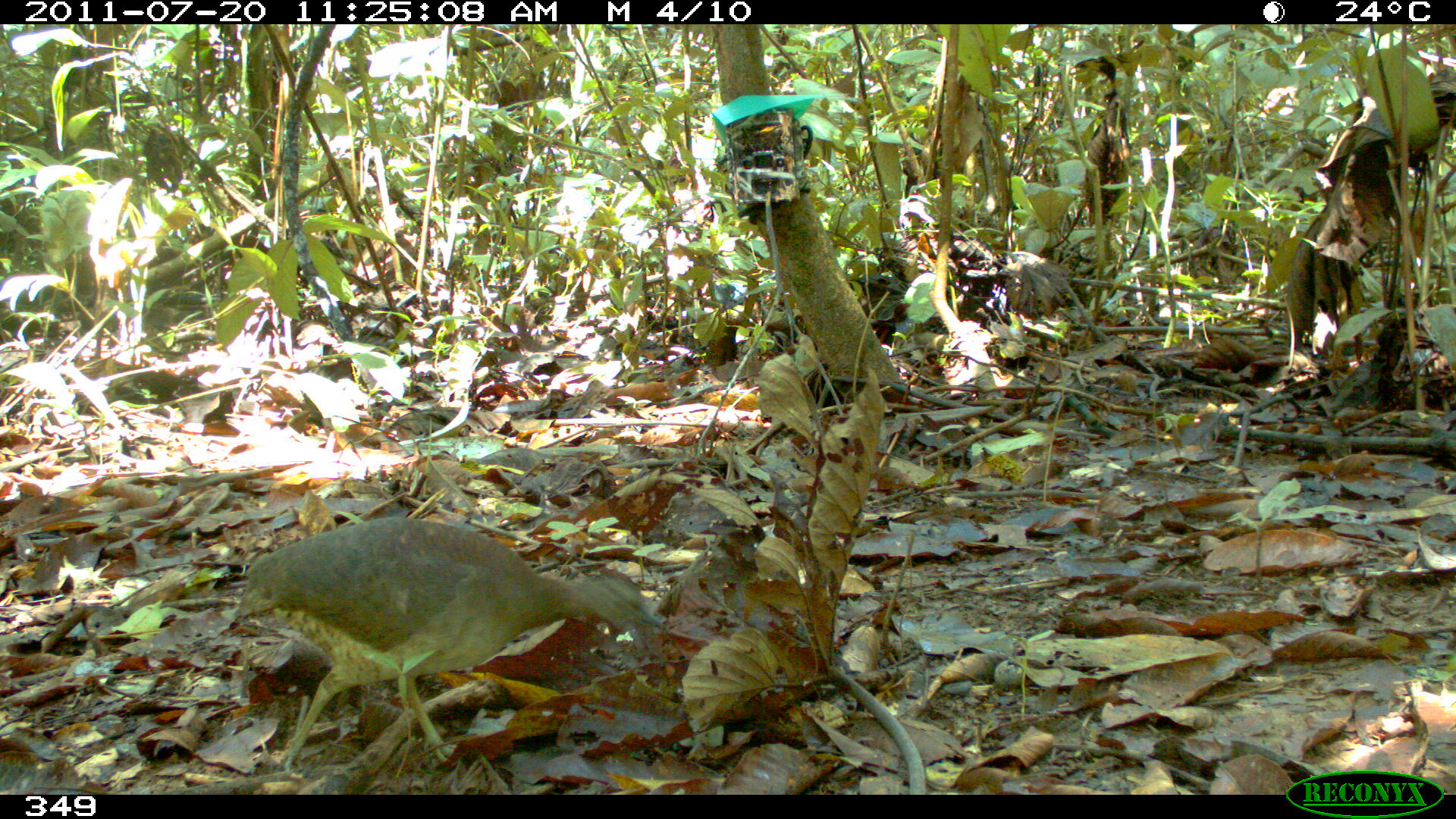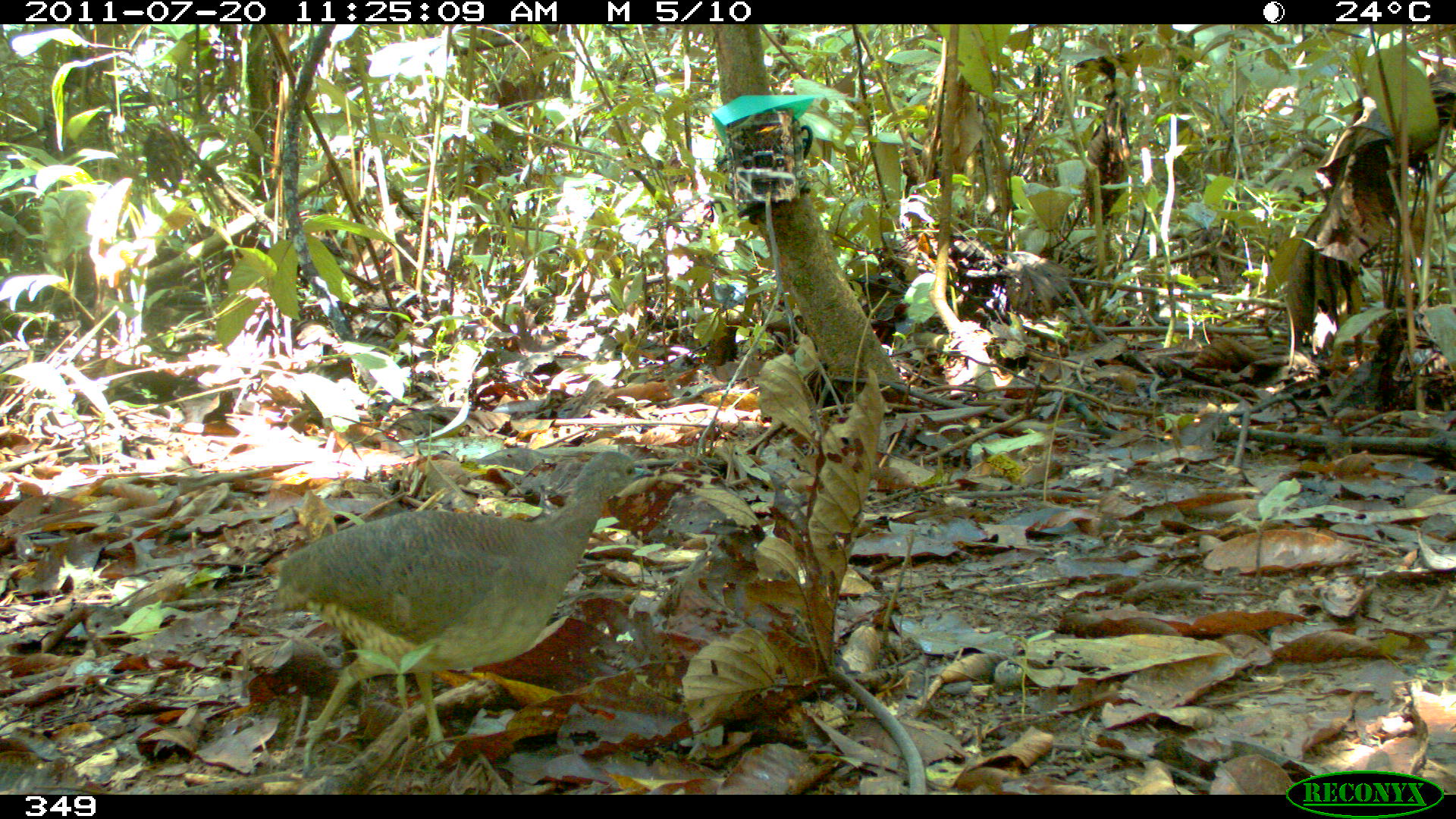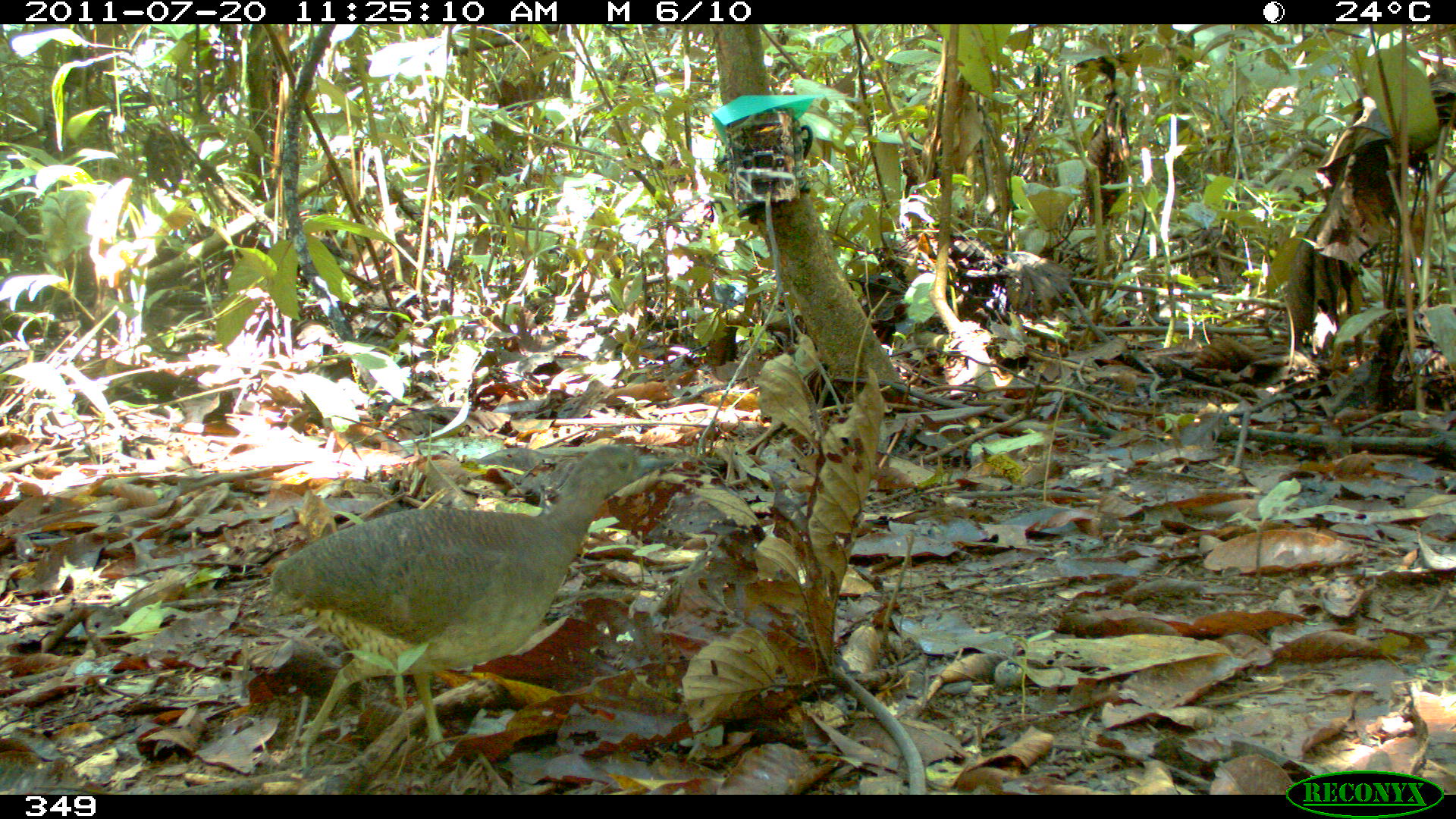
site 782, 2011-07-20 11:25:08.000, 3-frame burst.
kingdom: Animalia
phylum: Chordata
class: Aves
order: Galliformes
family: Phasianidae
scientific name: Phasianidae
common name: quails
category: quail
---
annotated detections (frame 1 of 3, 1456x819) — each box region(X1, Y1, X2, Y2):
quail: region(233, 514, 666, 778)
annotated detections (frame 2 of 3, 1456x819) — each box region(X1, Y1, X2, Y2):
quail: region(275, 451, 654, 776)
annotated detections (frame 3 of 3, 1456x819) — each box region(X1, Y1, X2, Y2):
quail: region(267, 443, 675, 773)